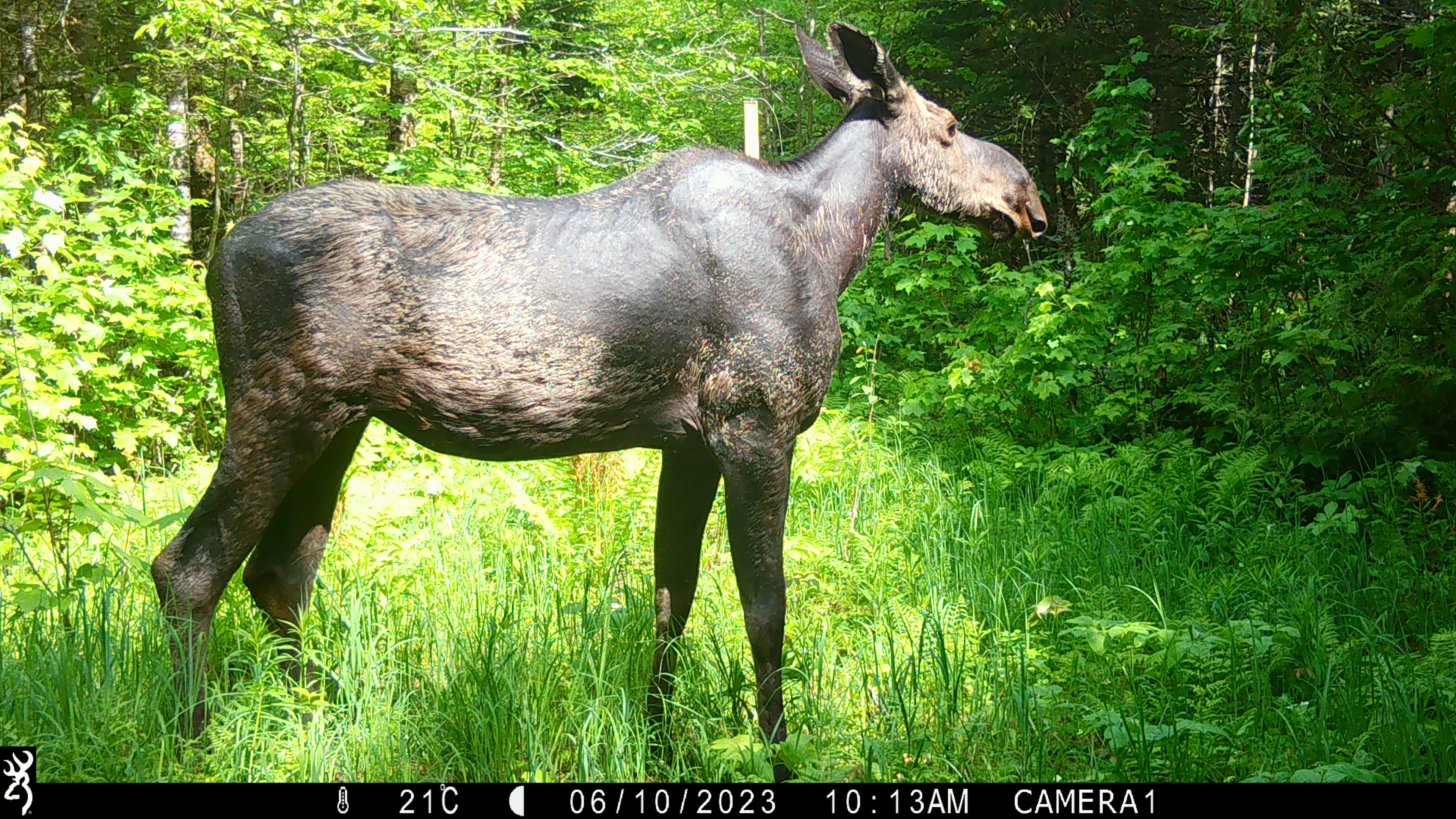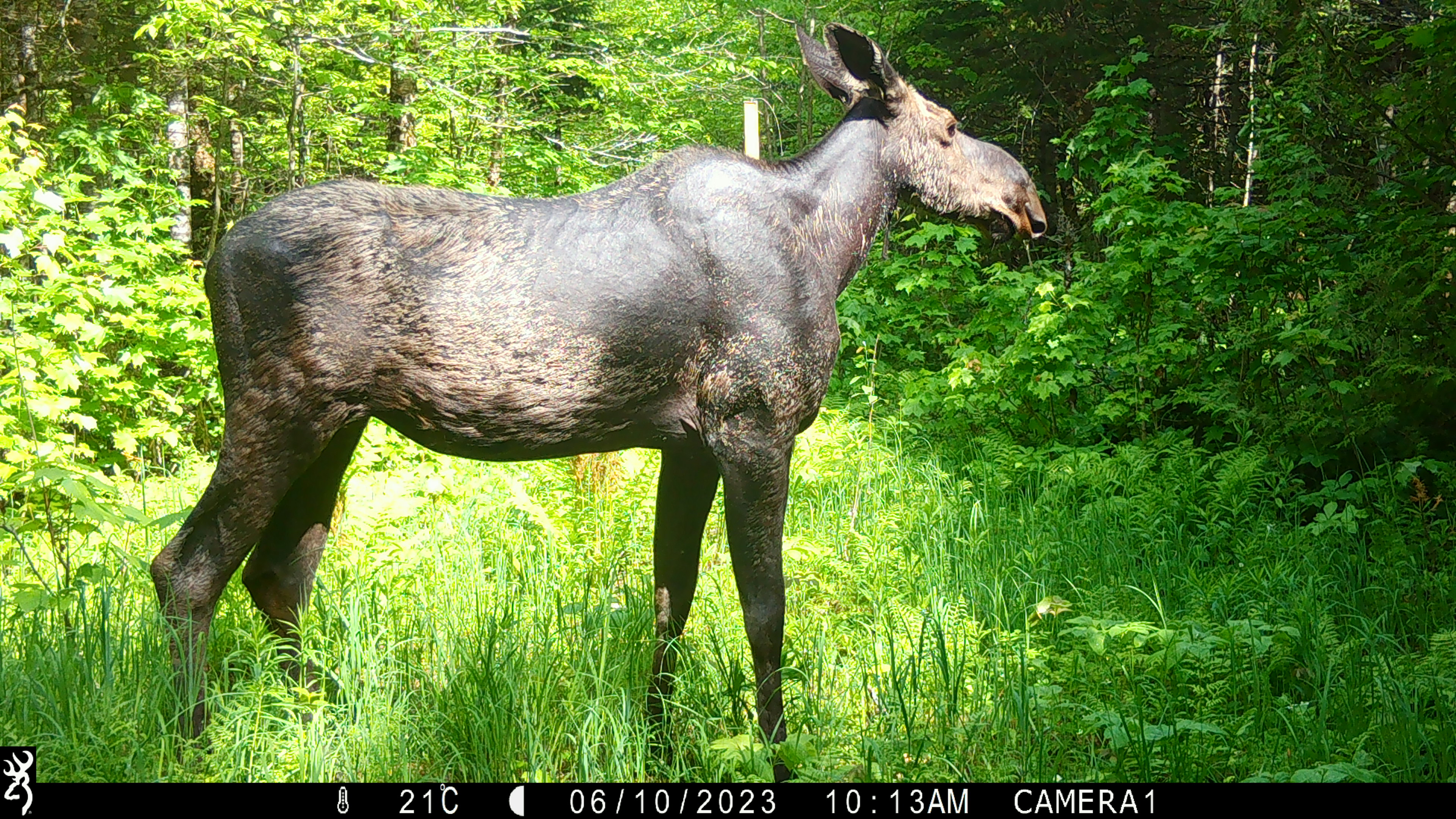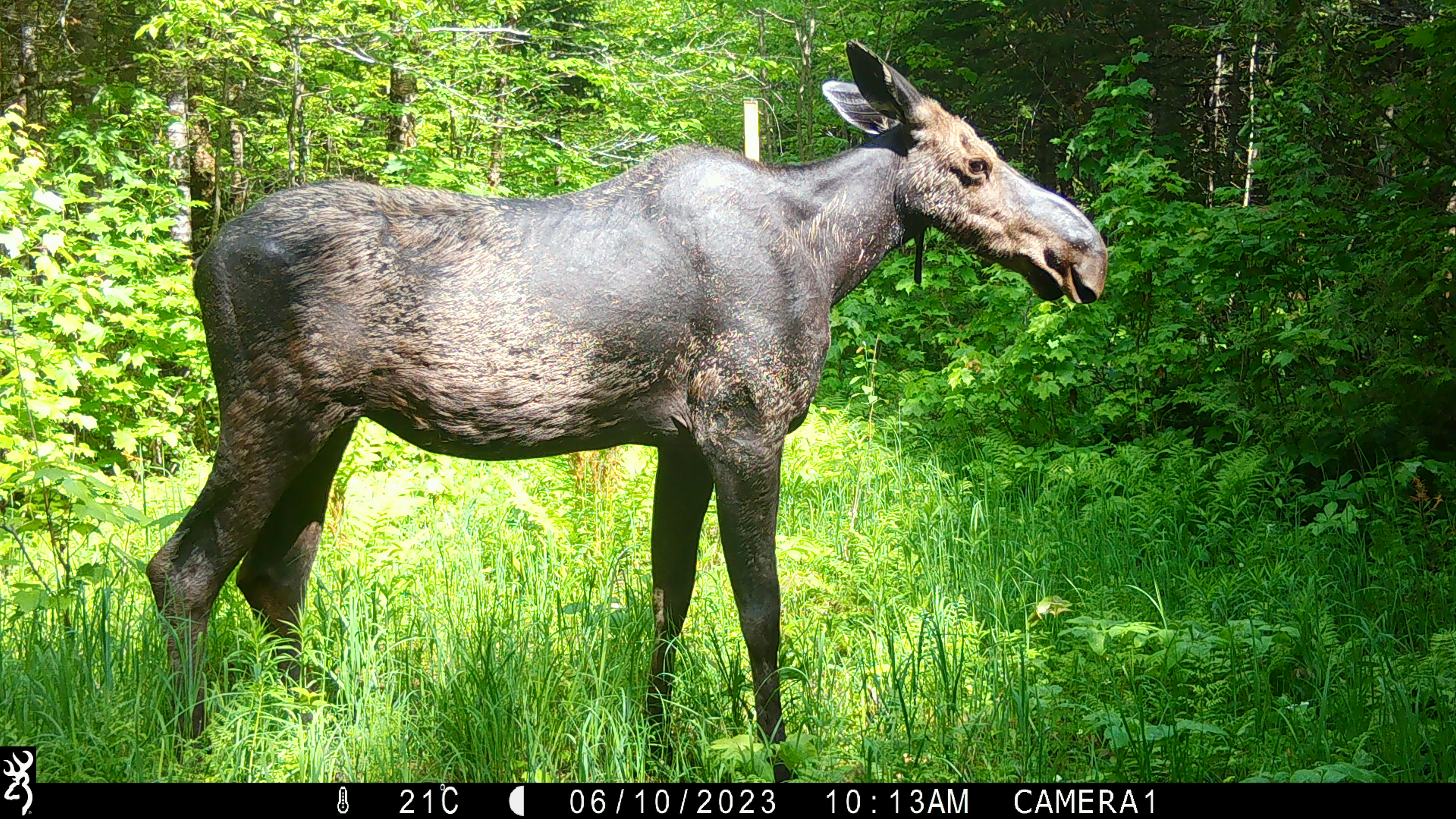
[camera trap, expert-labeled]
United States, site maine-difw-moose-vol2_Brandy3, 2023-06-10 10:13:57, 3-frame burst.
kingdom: Animalia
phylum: Chordata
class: Mammalia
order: Artiodactyla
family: Cervidae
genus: Alces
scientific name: Alces alces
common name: moose